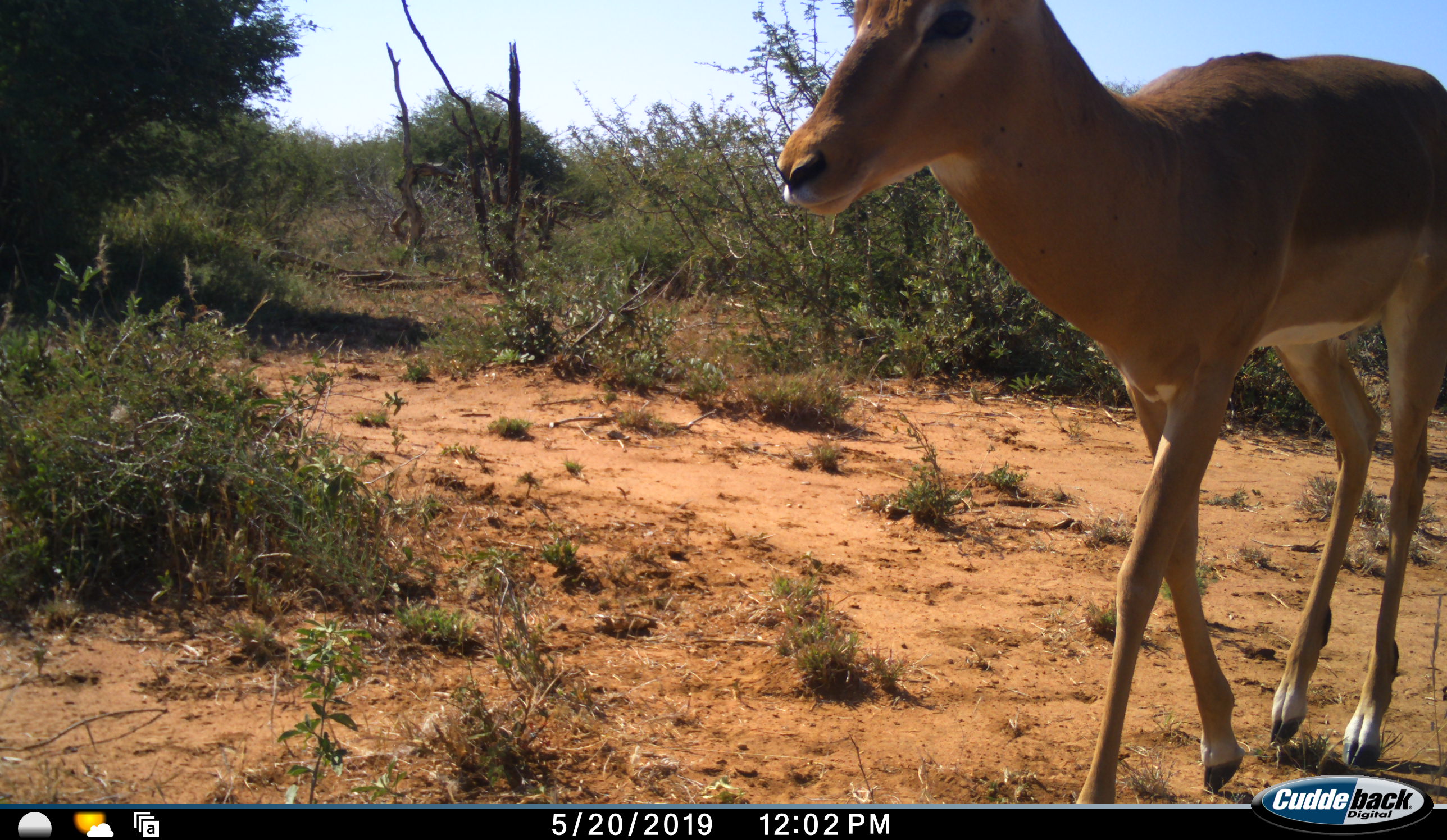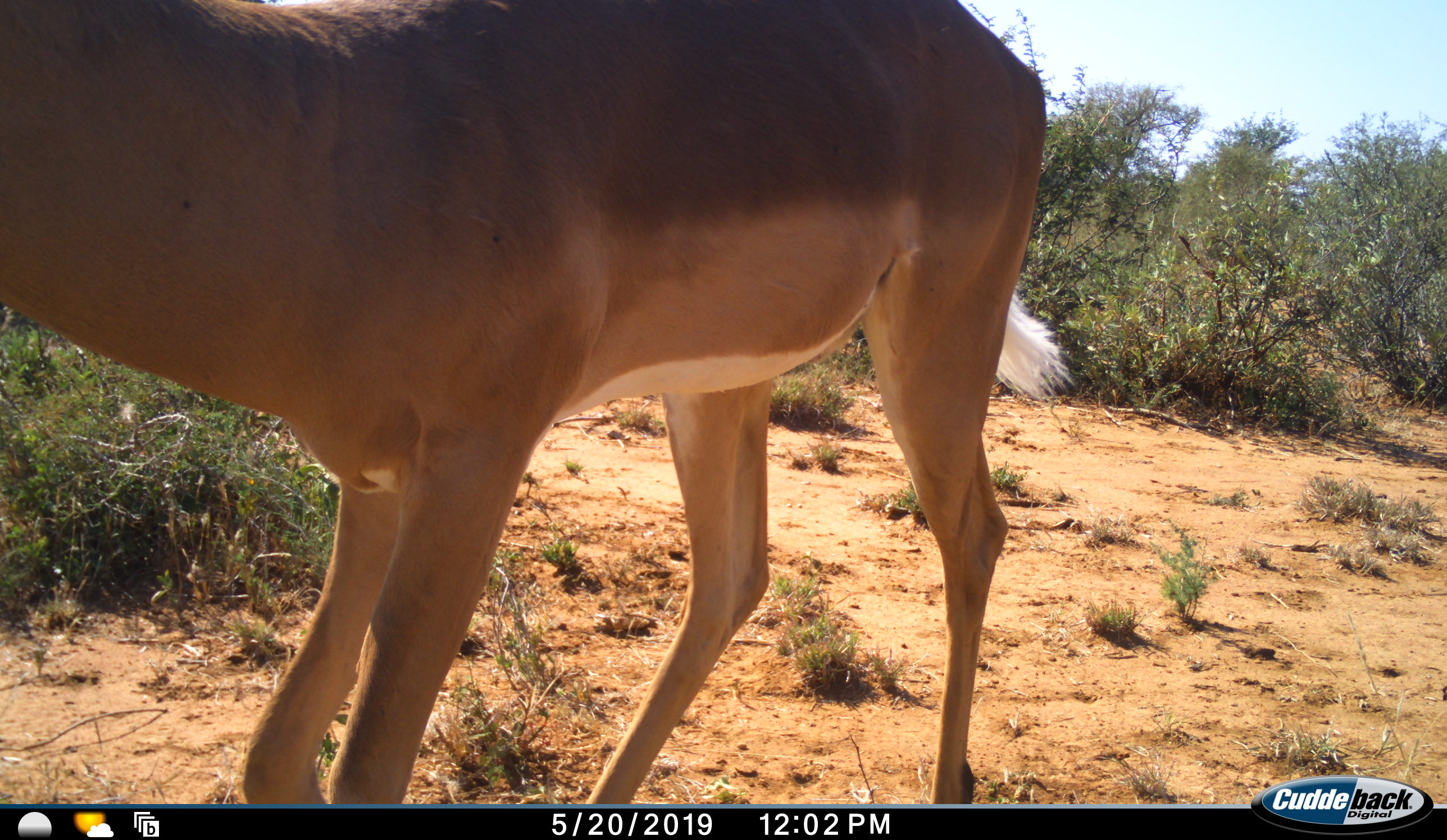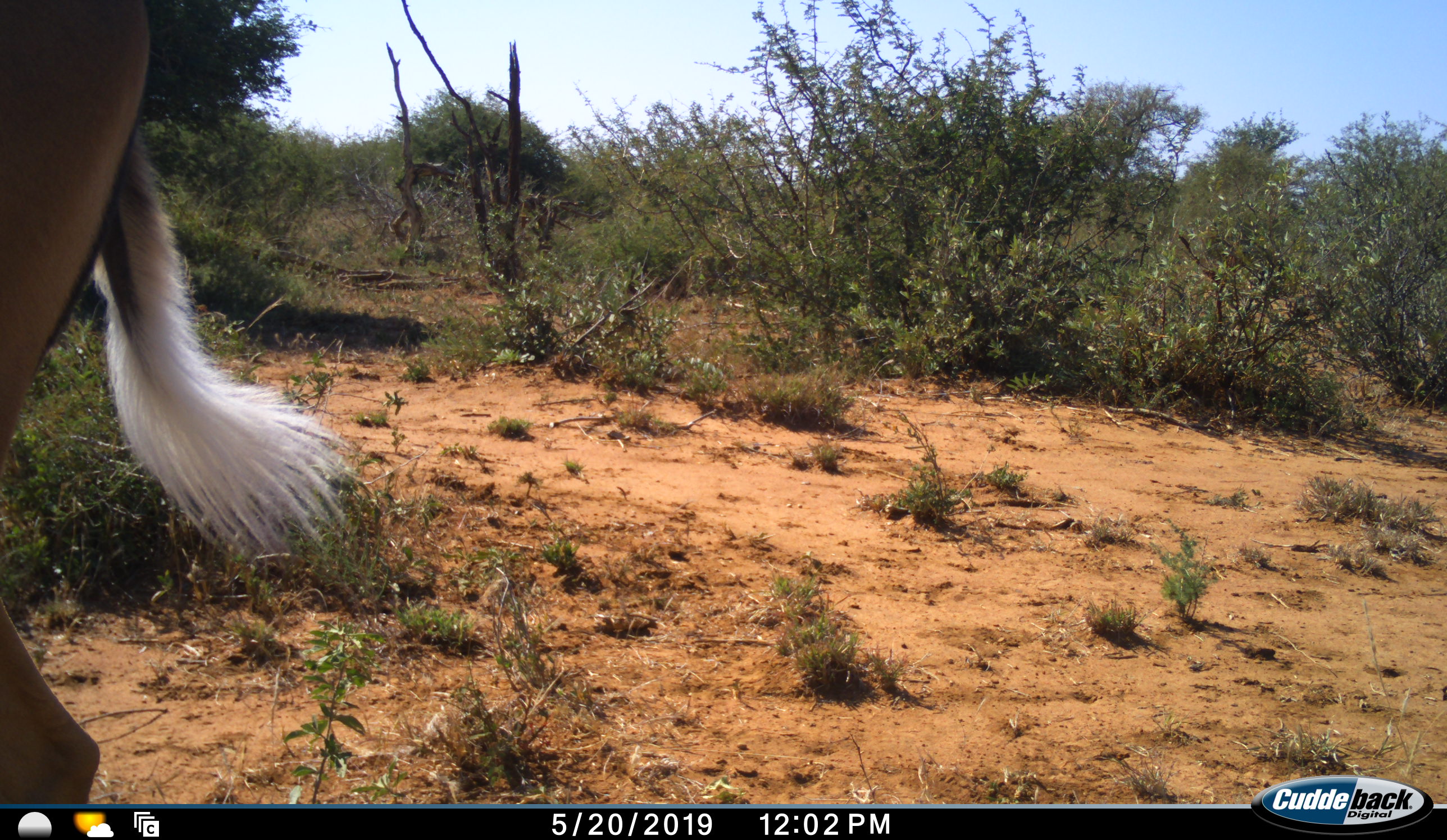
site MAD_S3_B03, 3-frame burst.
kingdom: Animalia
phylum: Chordata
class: Mammalia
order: Artiodactyla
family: Bovidae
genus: Aepyceros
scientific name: Aepyceros melampus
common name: impala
Impala (Aepyceros melampus), count 1. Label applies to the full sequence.